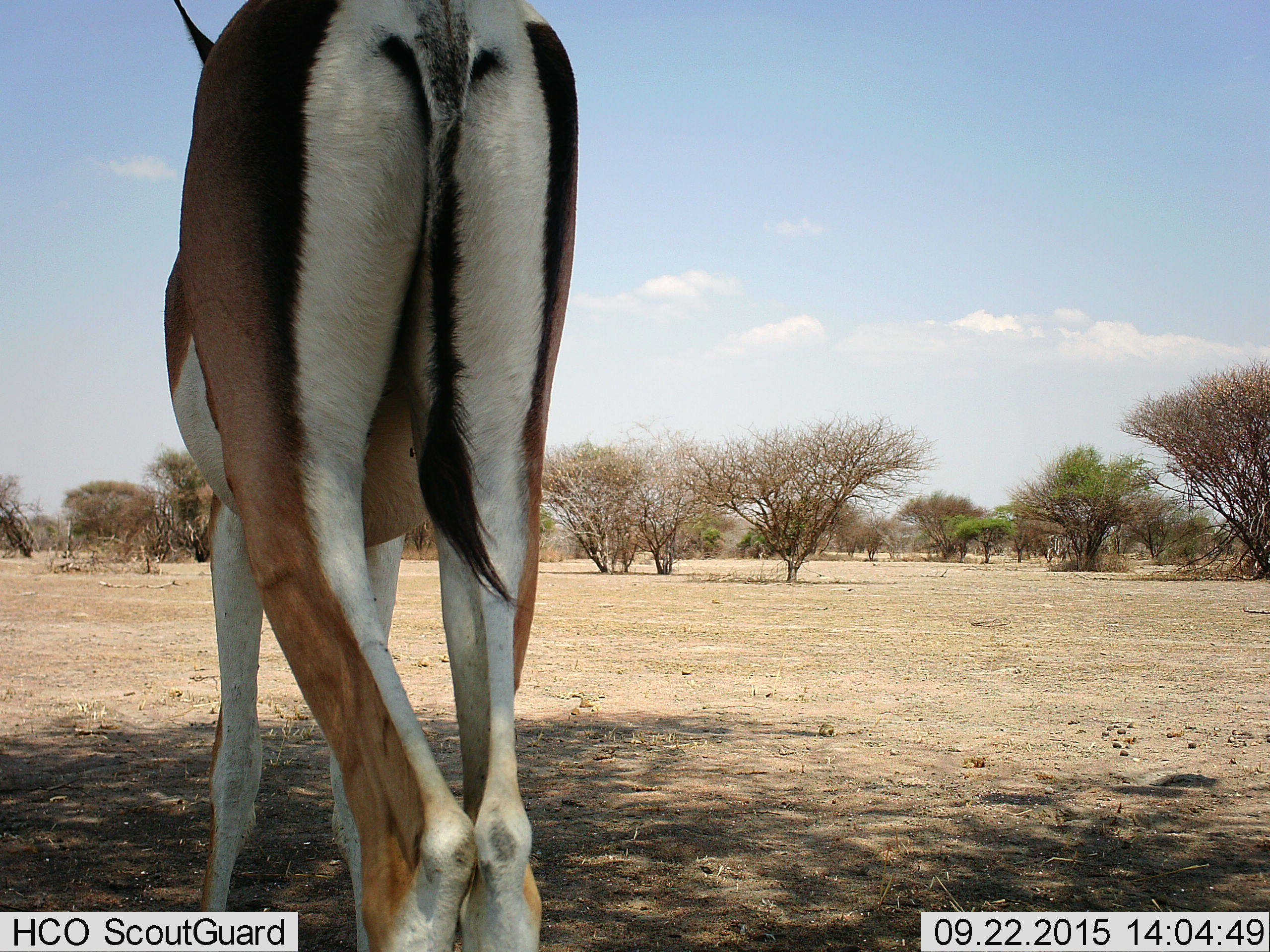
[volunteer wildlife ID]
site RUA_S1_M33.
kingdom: Animalia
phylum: Chordata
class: Mammalia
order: Artiodactyla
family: Bovidae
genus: Nanger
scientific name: Nanger granti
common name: grant's gazelle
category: gazellegrants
Gazellegrants (grant's gazelle) (Nanger granti), count 1. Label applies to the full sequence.